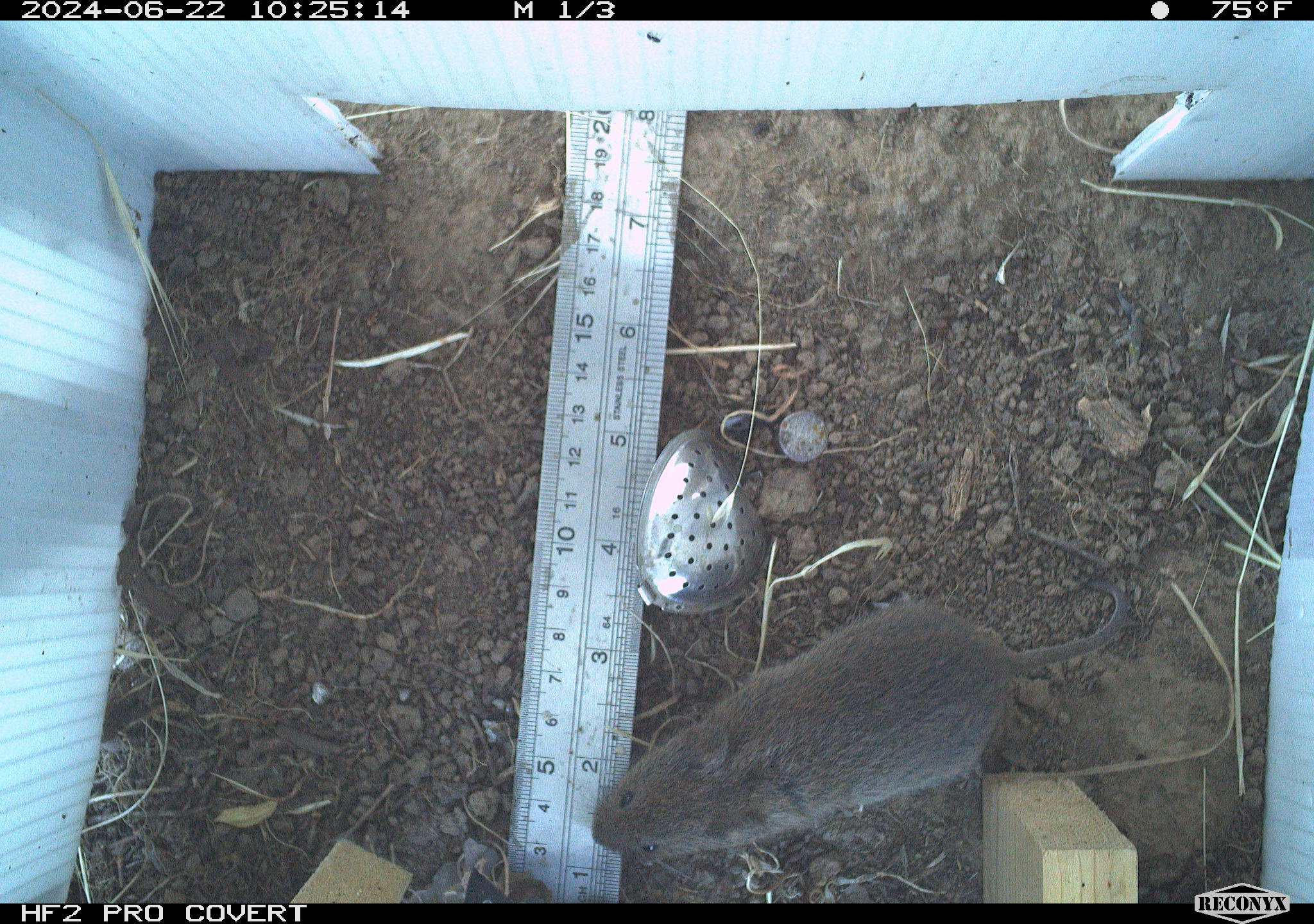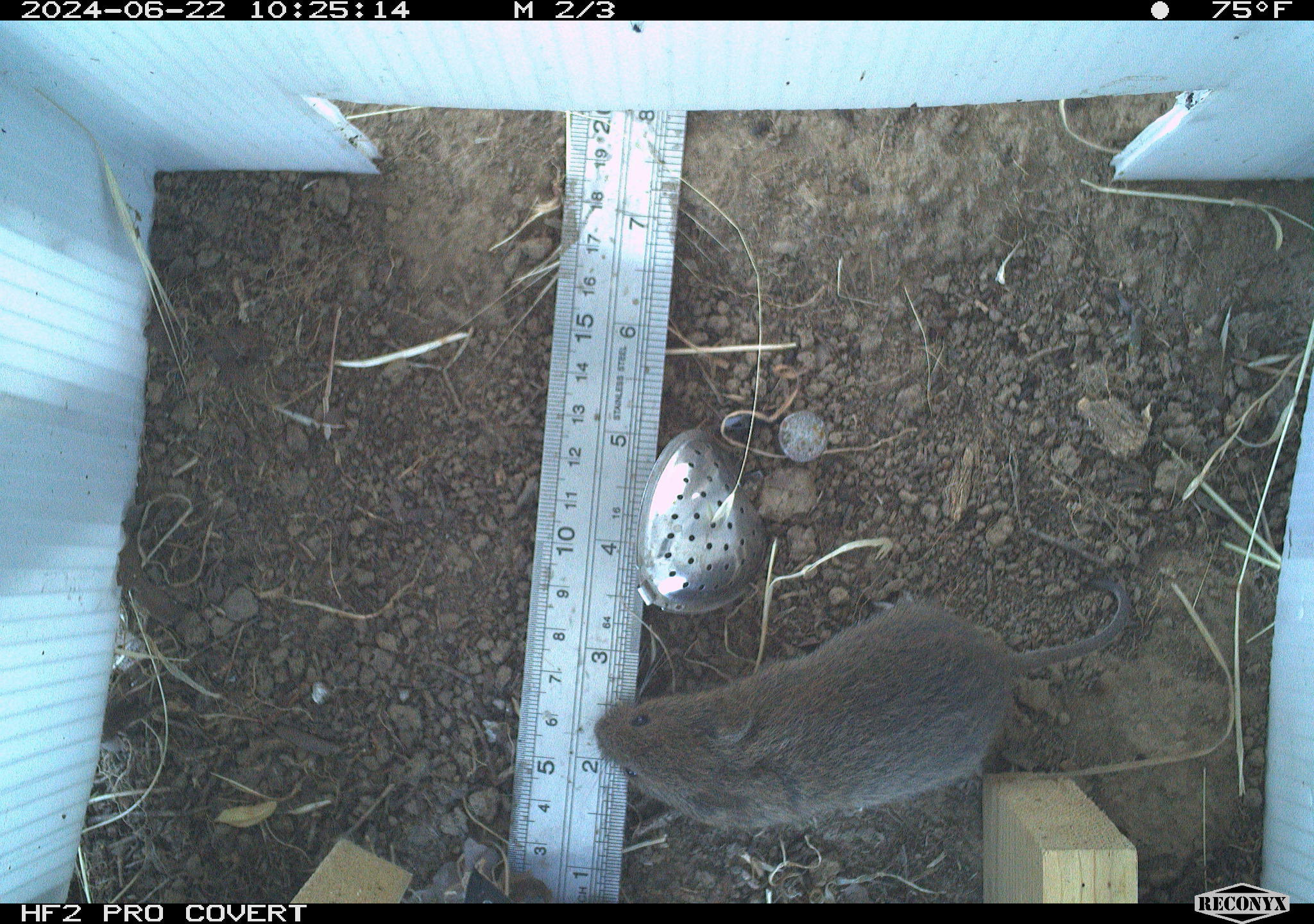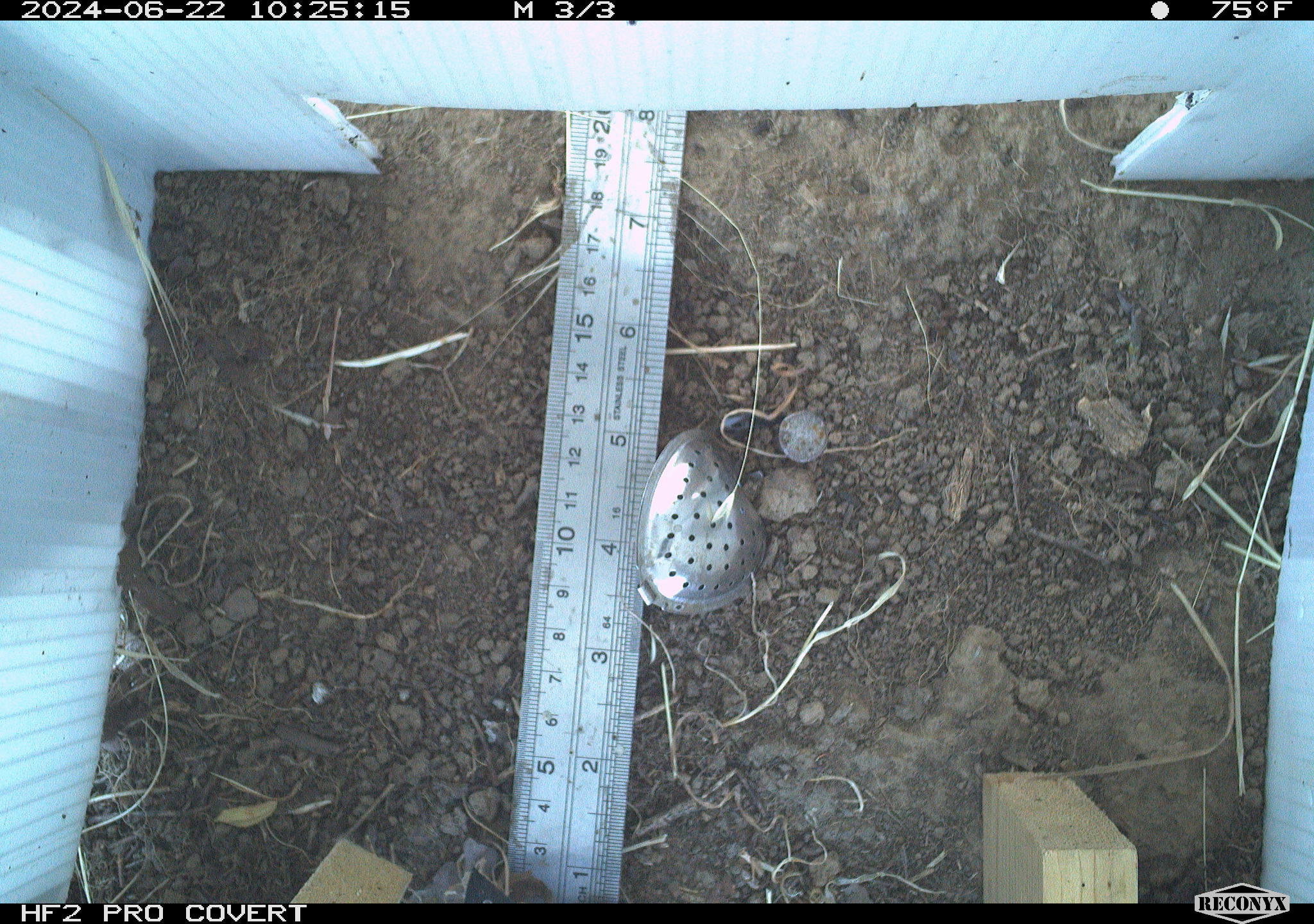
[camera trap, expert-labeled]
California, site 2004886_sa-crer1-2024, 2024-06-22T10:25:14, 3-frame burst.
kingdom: Animalia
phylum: Chordata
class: Mammalia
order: Rodentia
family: Cricetidae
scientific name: Arvicolinae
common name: voles, lemmings, and muskrats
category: arvicolinae subfamily